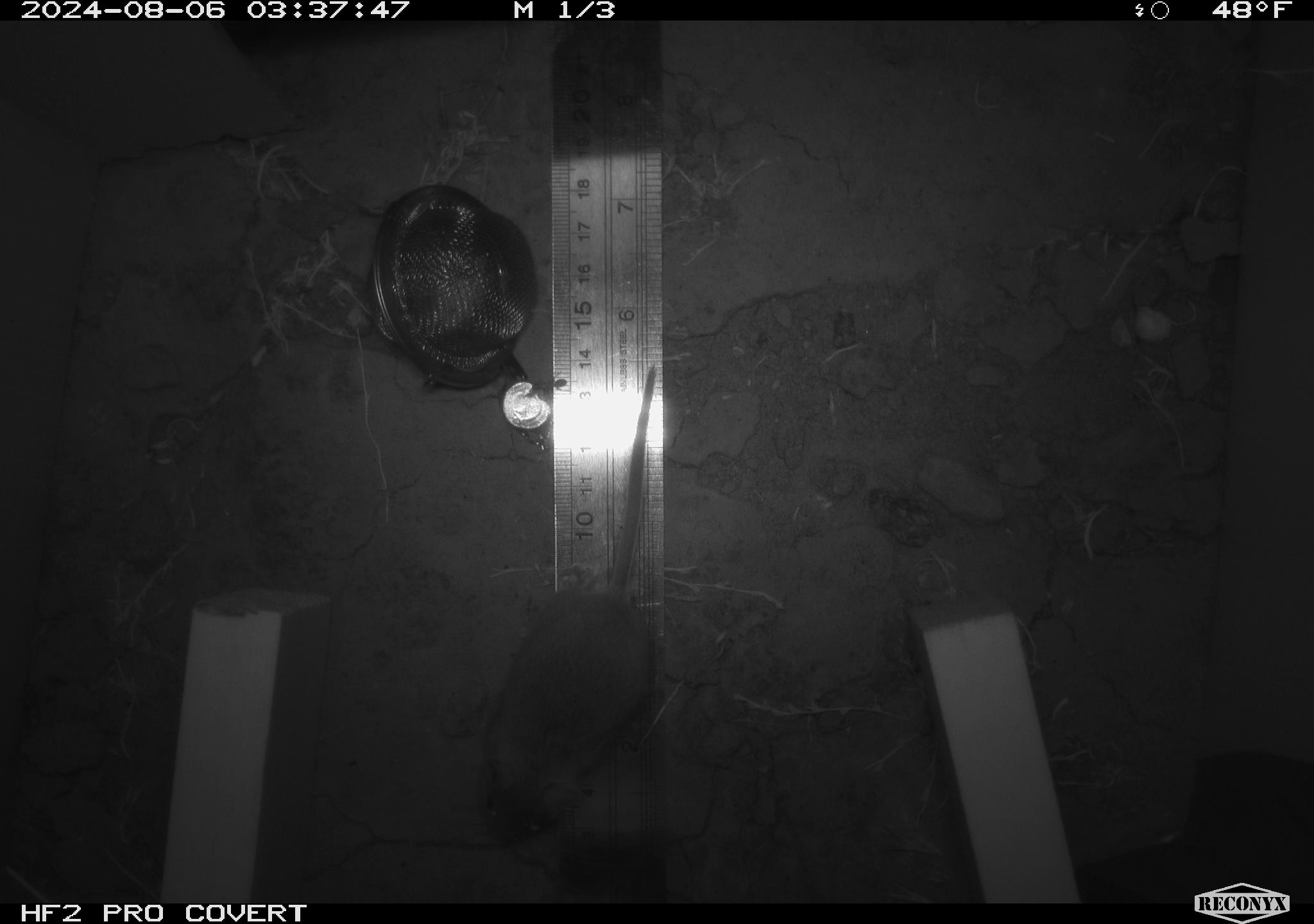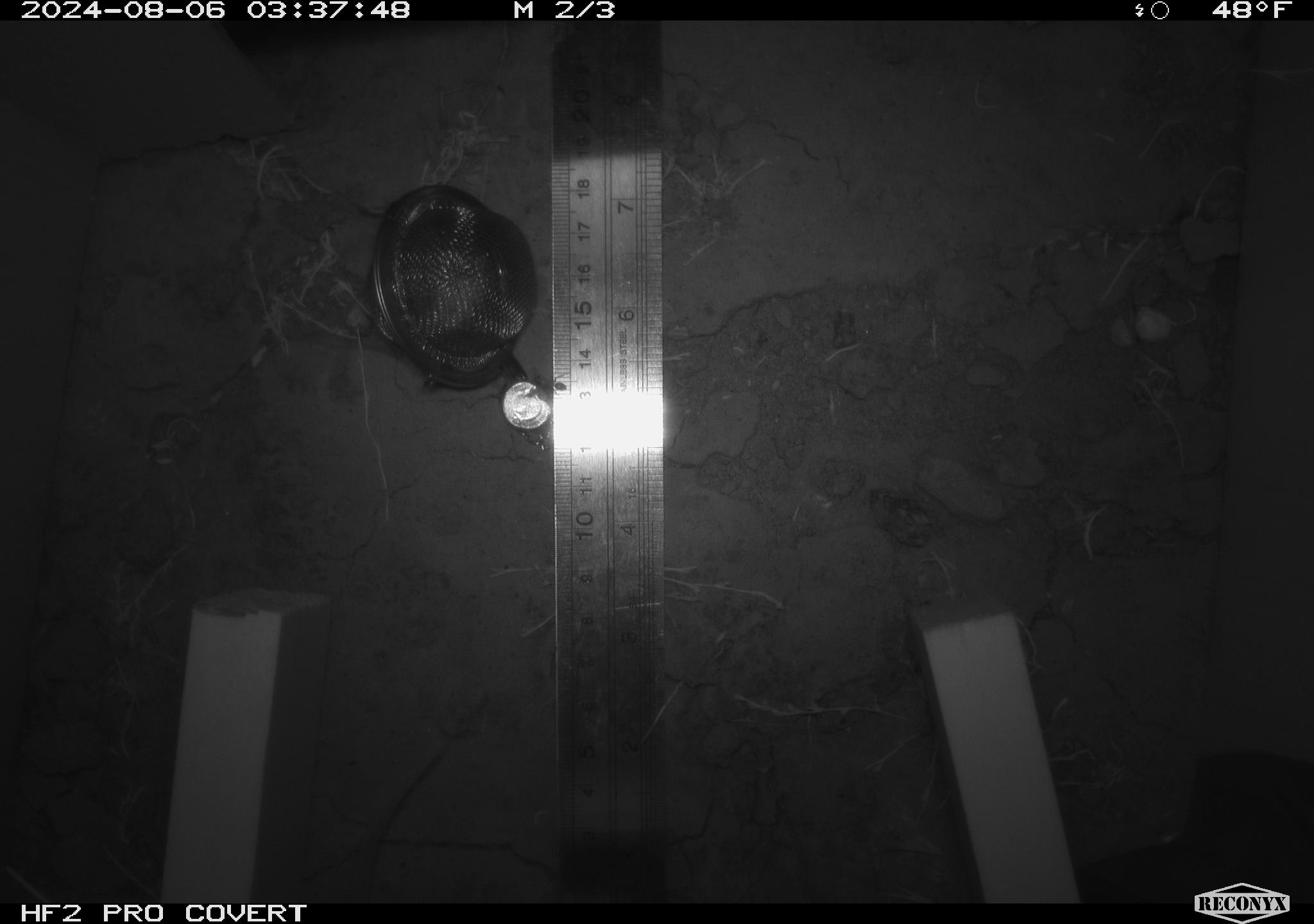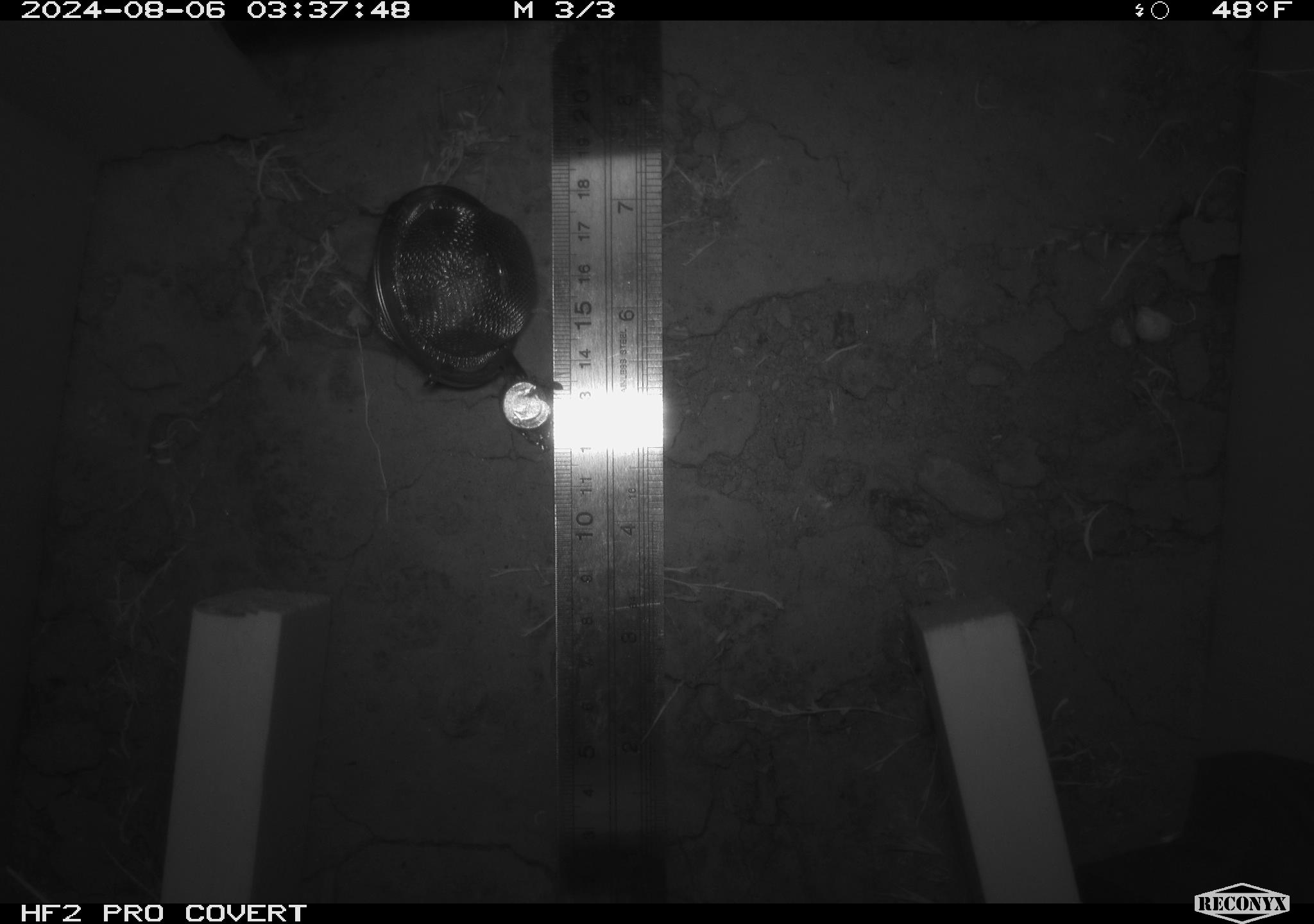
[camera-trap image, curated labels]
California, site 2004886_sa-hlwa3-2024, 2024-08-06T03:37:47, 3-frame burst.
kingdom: Animalia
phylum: Chordata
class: Mammalia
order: Rodentia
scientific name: Rodentia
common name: mouse species